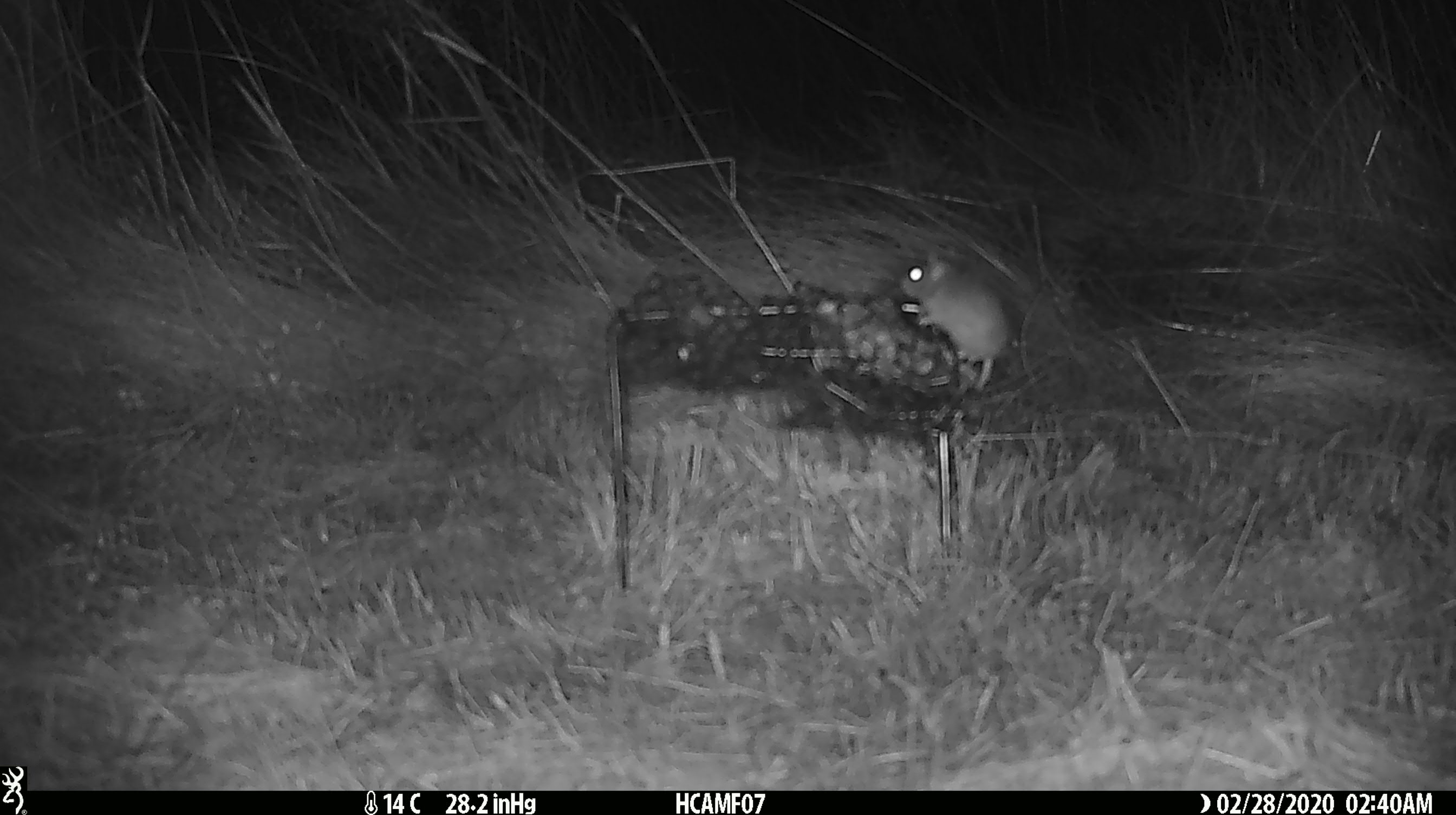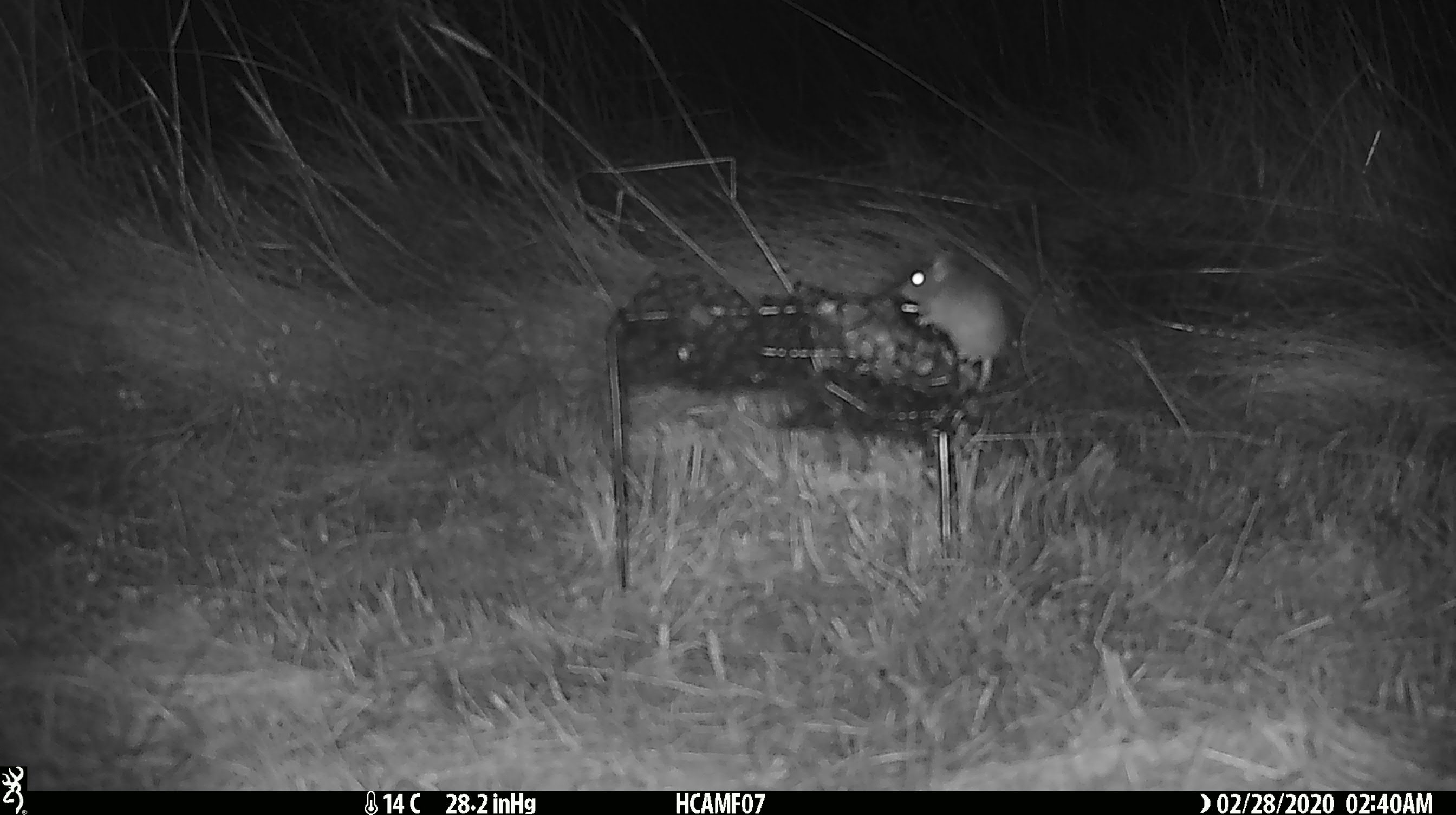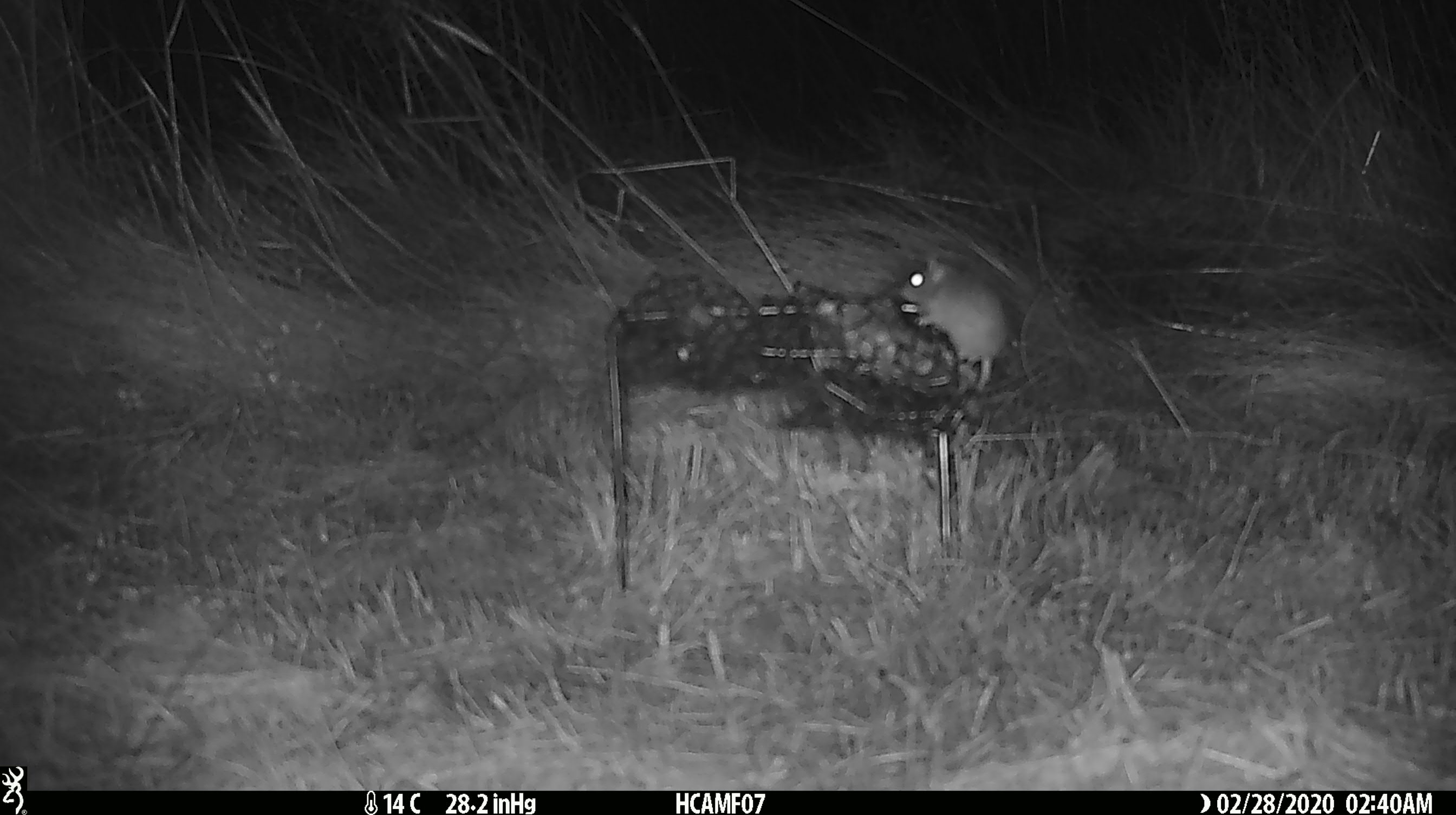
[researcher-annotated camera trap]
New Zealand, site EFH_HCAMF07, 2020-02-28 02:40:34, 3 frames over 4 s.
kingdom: Animalia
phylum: Chordata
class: Mammalia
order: Rodentia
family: Muridae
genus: Mus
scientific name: Mus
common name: mouse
Mouse (Mus).